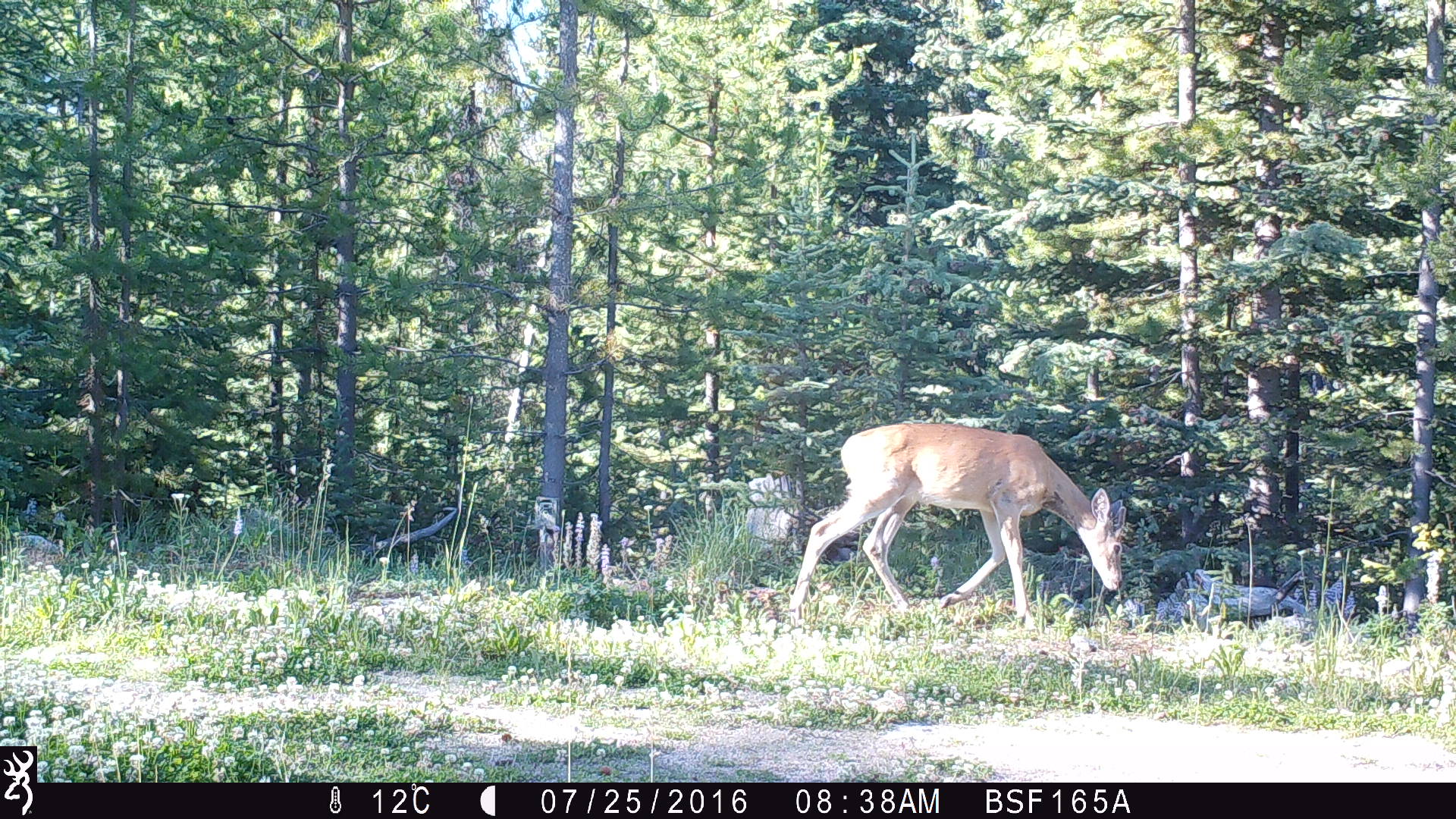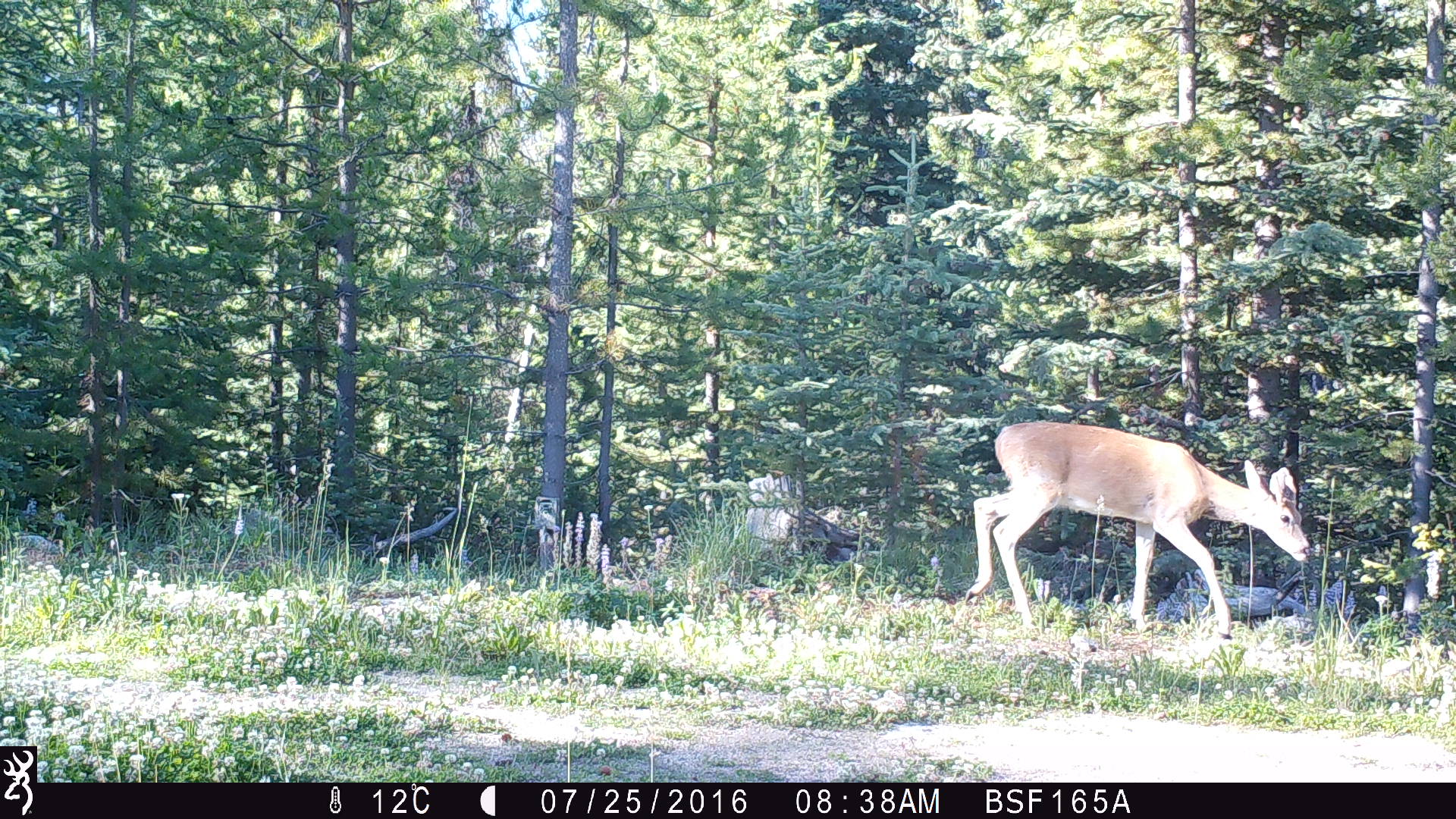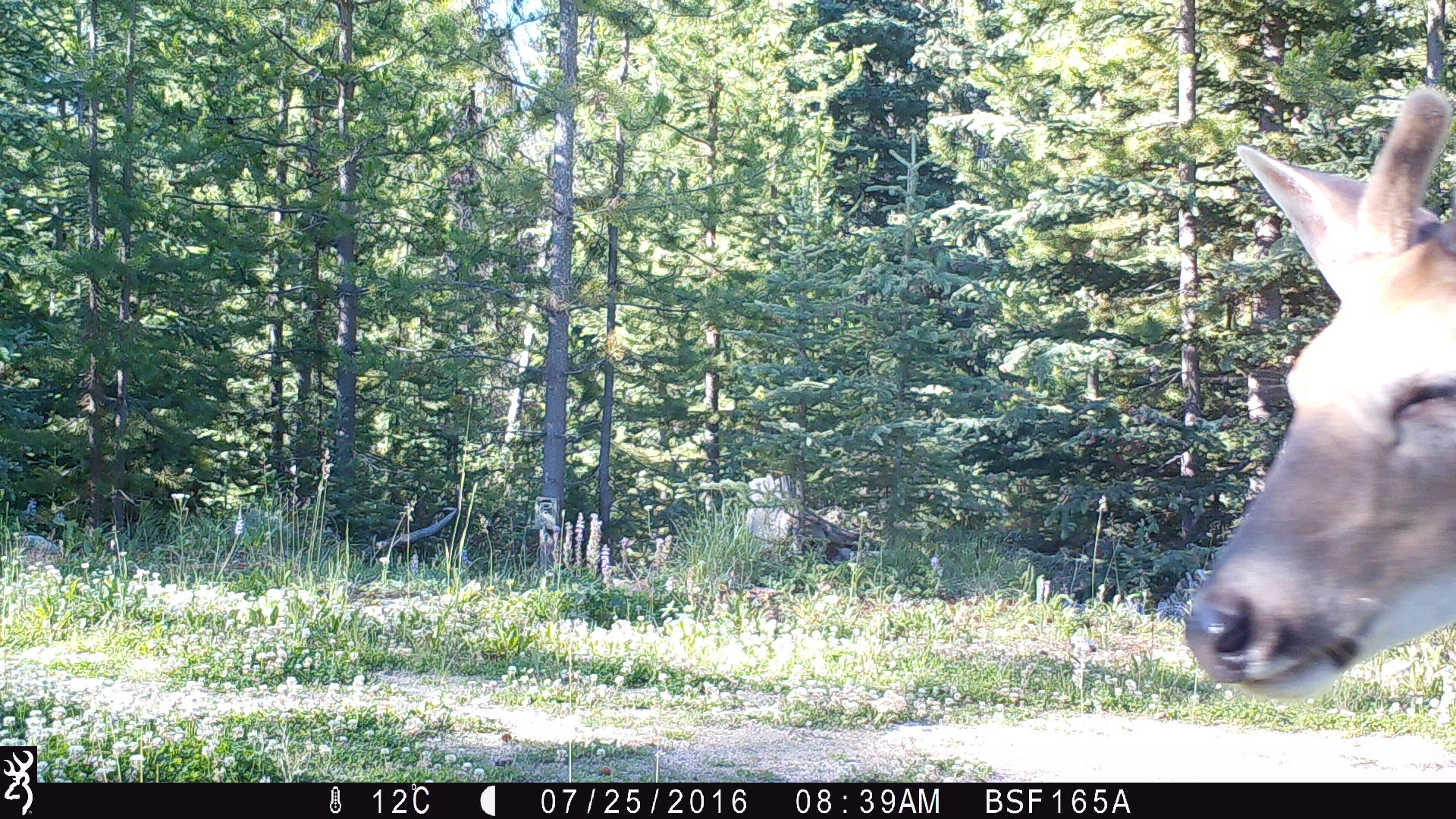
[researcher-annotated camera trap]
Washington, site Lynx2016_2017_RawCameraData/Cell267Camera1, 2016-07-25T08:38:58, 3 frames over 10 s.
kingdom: Animalia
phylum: Chordata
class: Mammalia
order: Artiodactyla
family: Cervidae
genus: Odocoileus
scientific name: Odocoileus hemionus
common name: mule deer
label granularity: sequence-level